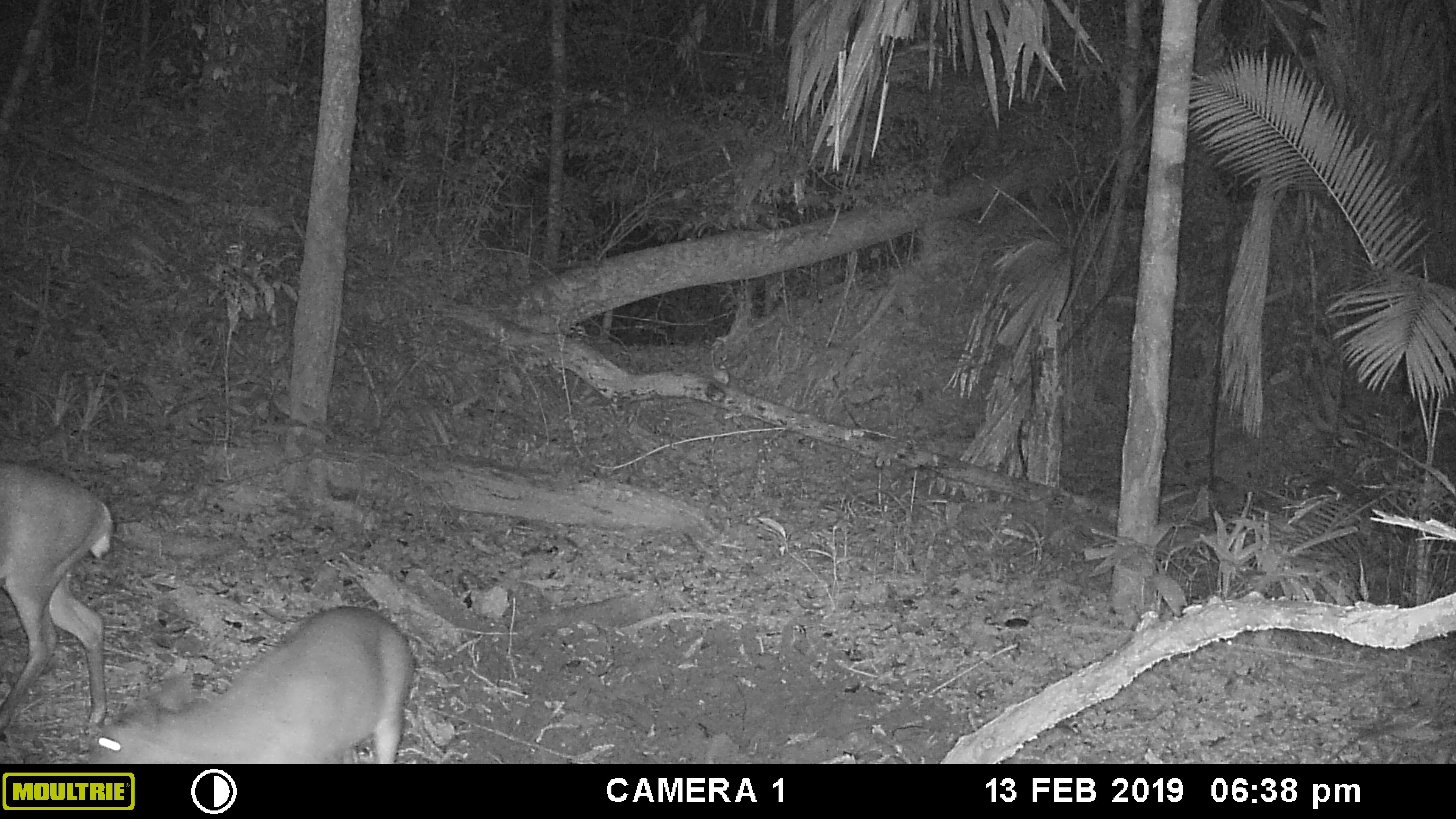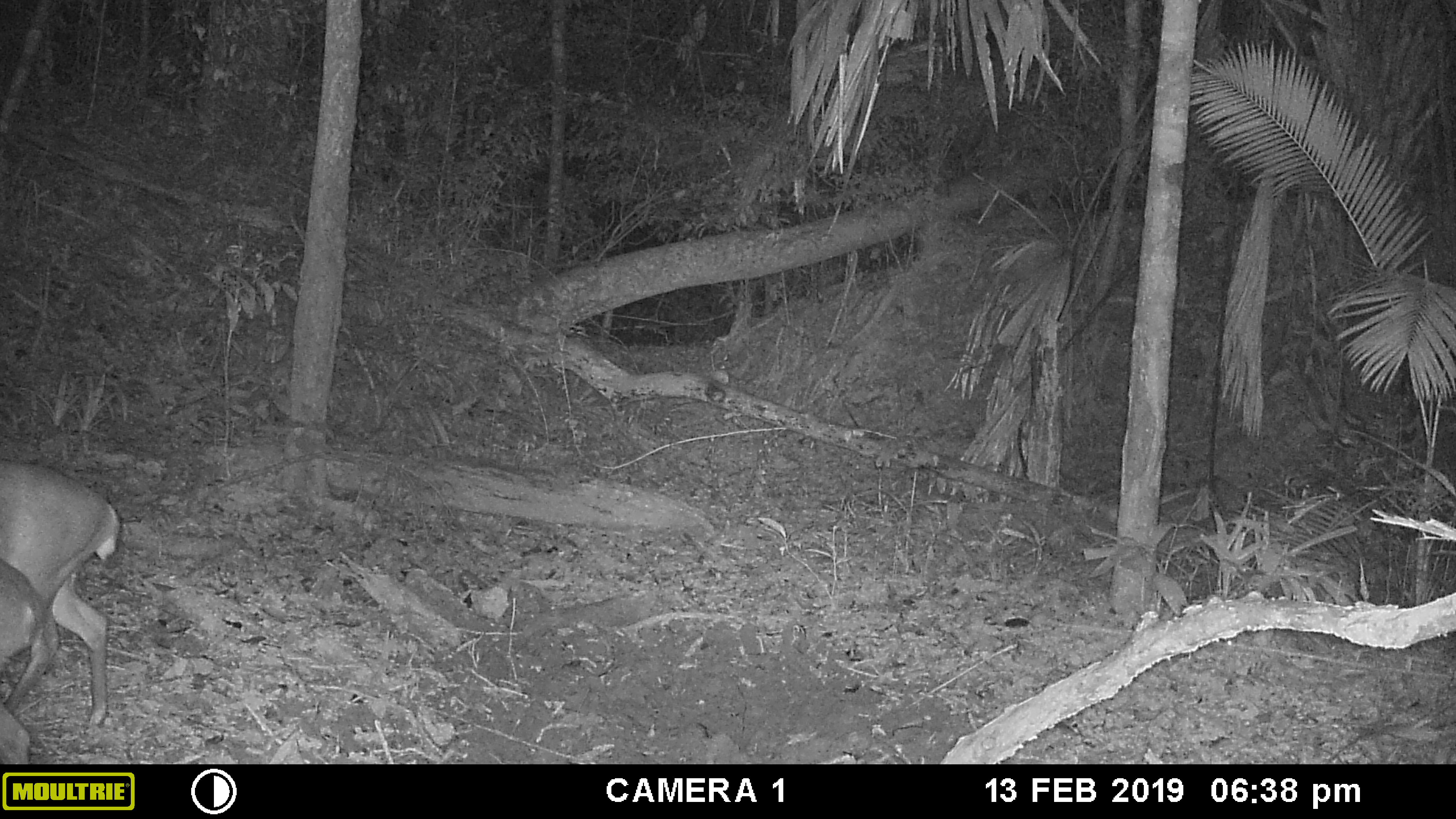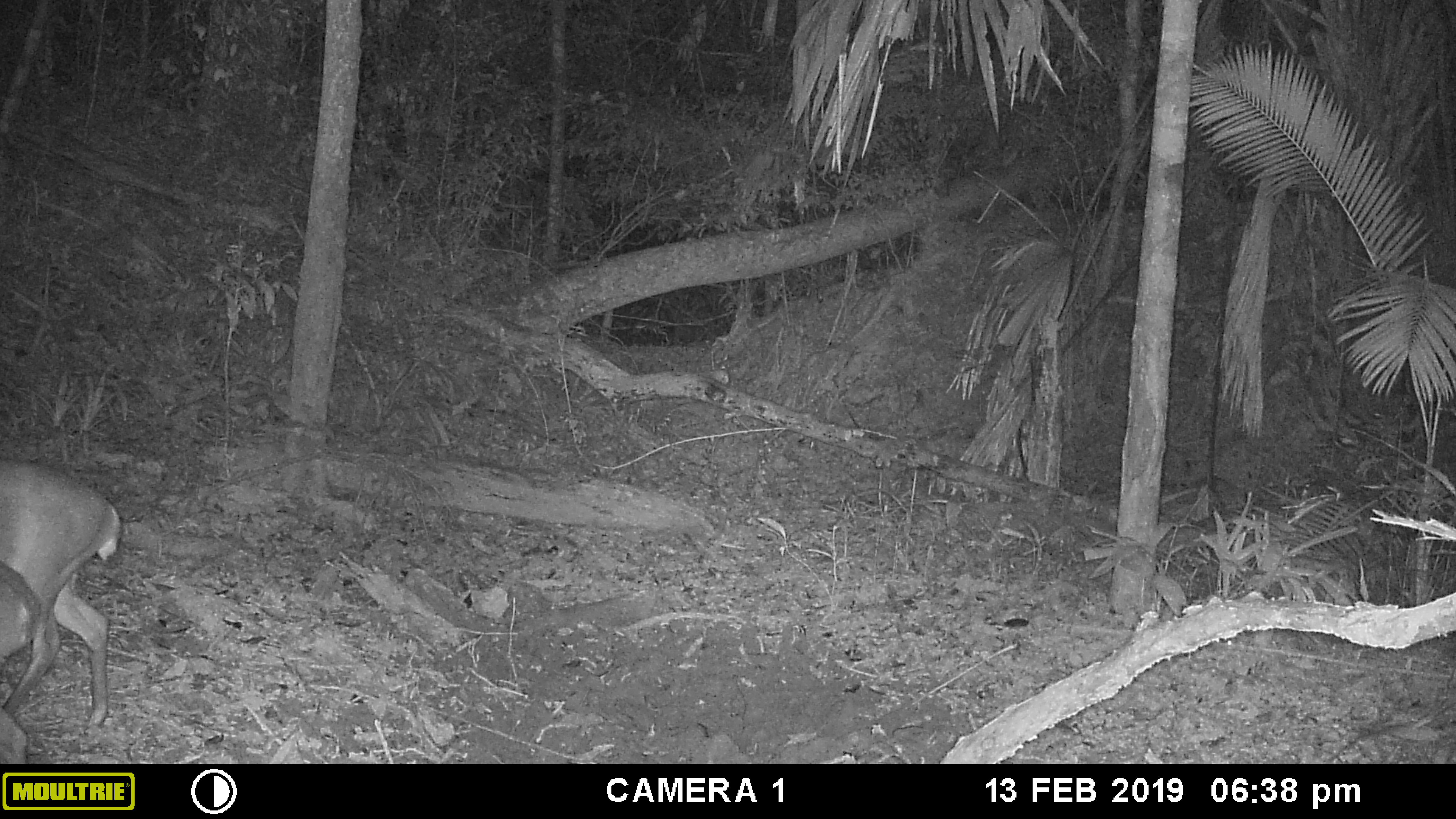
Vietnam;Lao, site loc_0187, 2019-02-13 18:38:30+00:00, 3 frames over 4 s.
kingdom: Animalia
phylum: Chordata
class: Mammalia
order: Artiodactyla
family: Cervidae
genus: Muntiacus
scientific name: Muntiacus vuquangensis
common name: large-antlered muntjac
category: large antlered muntjac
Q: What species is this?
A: Large antlered muntjac (large-antlered muntjac) (Muntiacus vuquangensis).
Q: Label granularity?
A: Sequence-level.